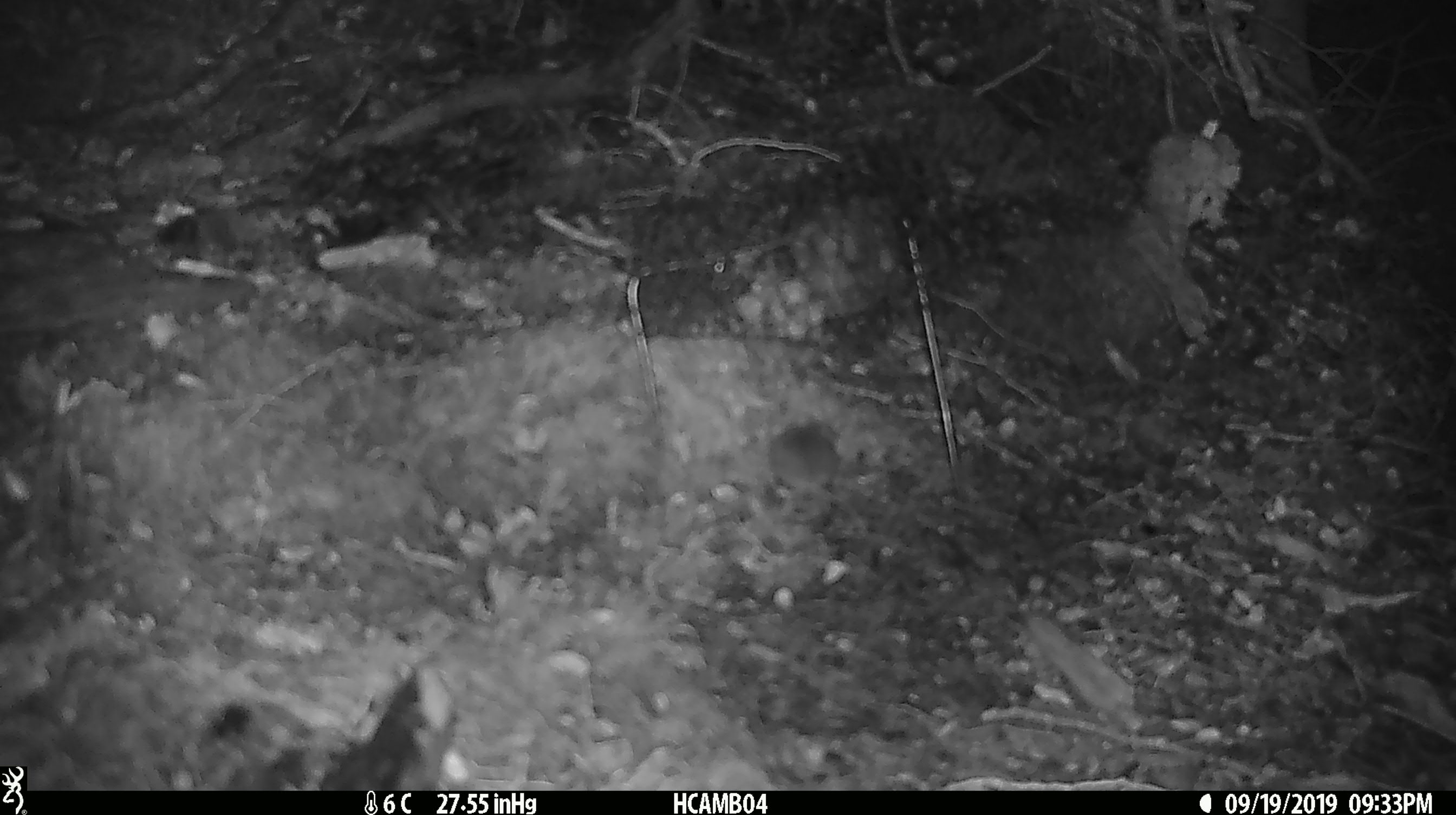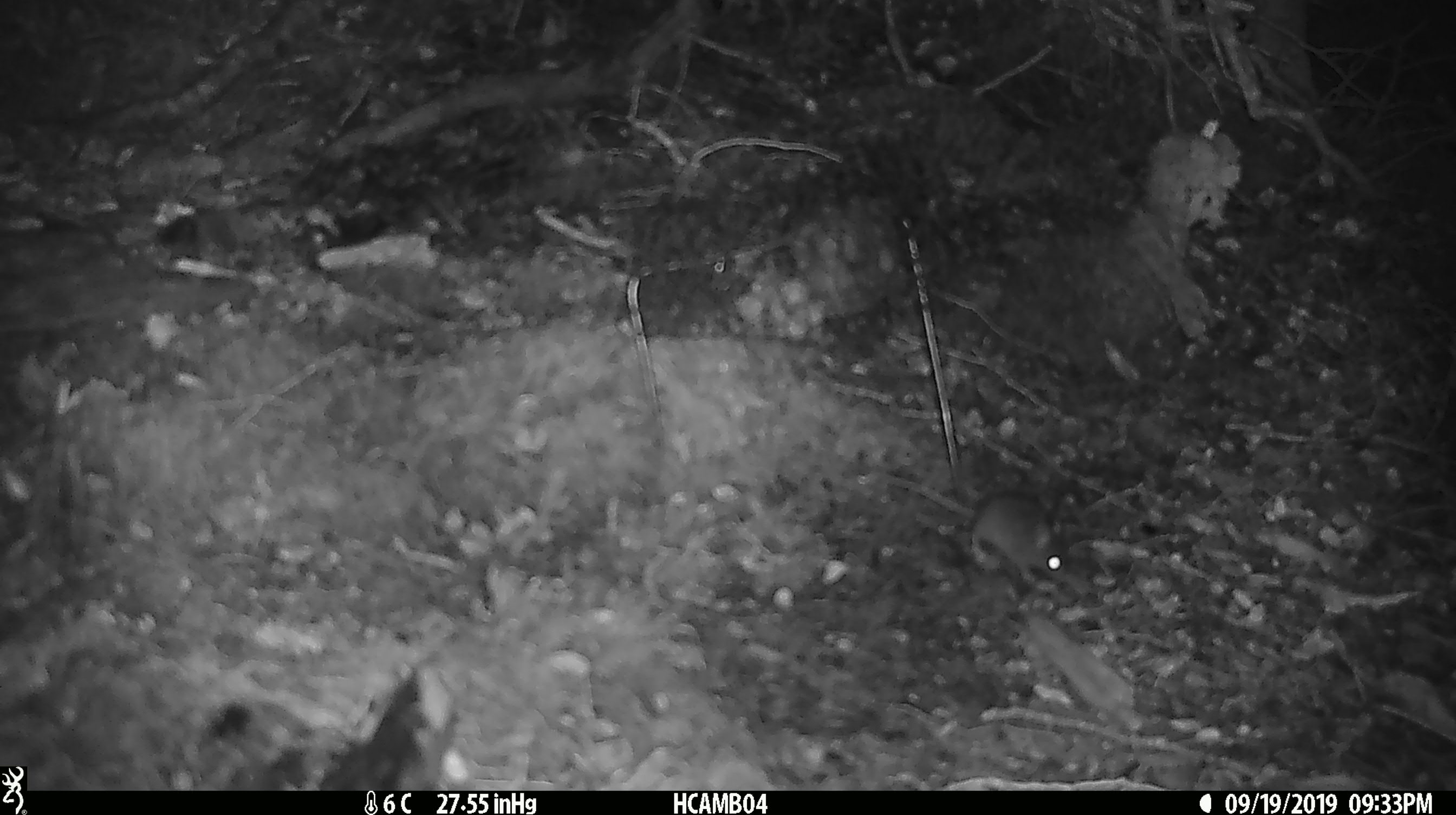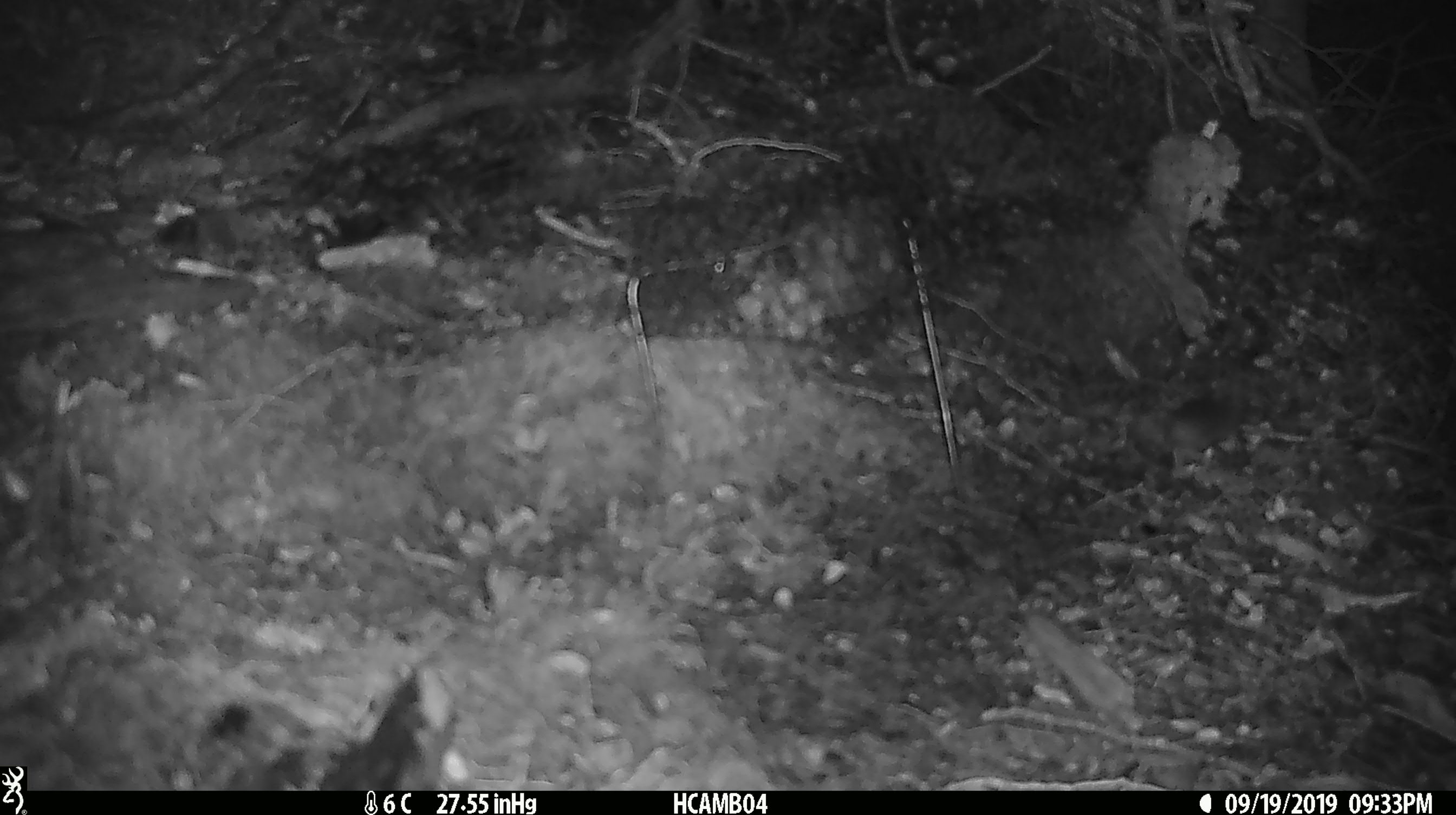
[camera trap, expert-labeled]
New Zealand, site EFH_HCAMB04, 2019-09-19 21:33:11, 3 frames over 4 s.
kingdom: Animalia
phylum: Chordata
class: Mammalia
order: Rodentia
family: Muridae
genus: Mus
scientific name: Mus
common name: mouse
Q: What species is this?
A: Mouse (Mus).